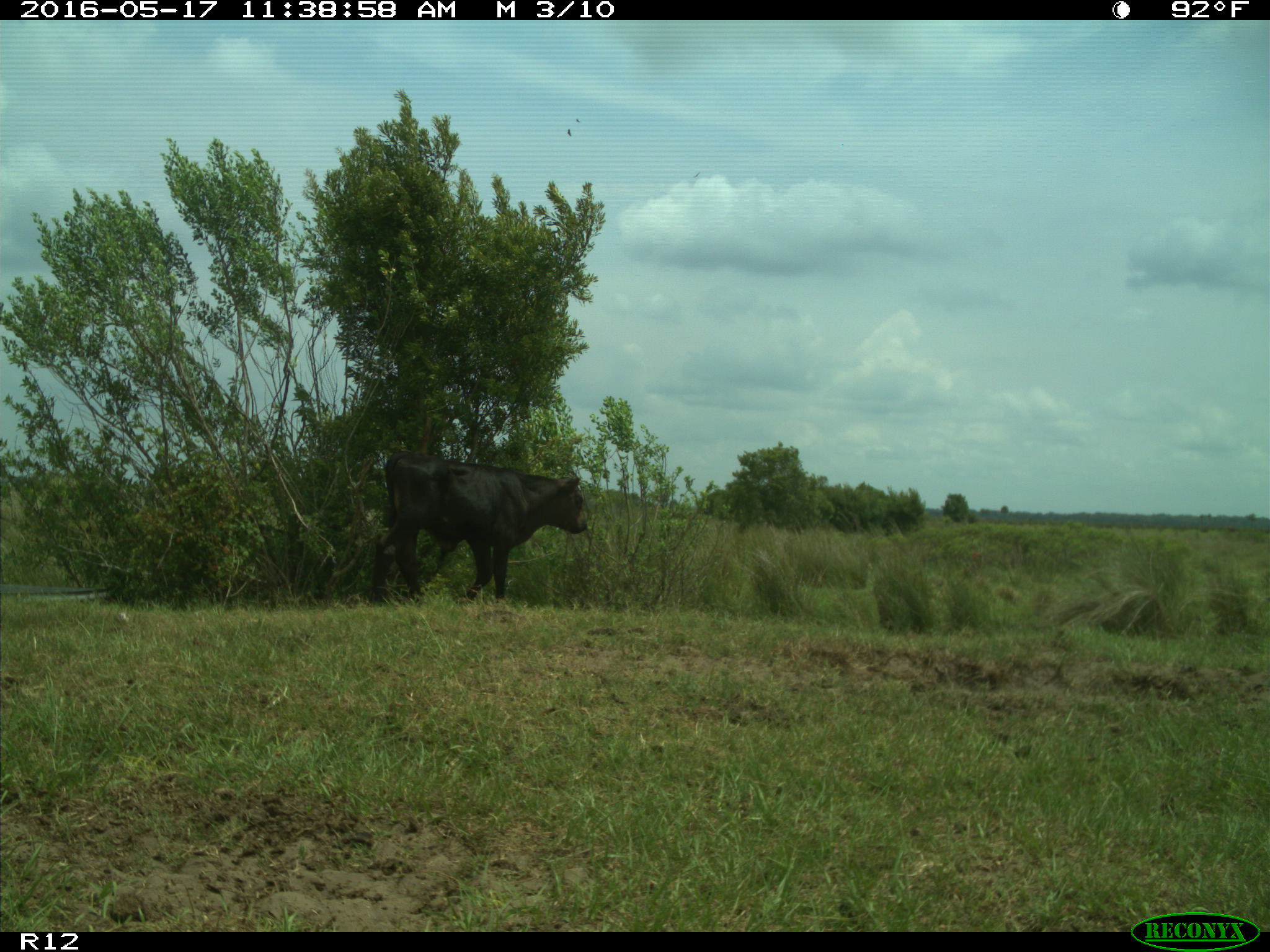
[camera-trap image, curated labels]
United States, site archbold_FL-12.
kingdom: Animalia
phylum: Chordata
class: Mammalia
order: Artiodactyla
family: Bovidae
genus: Bos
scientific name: Bos taurus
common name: domestic cow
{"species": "Bos taurus (domestic cow)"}